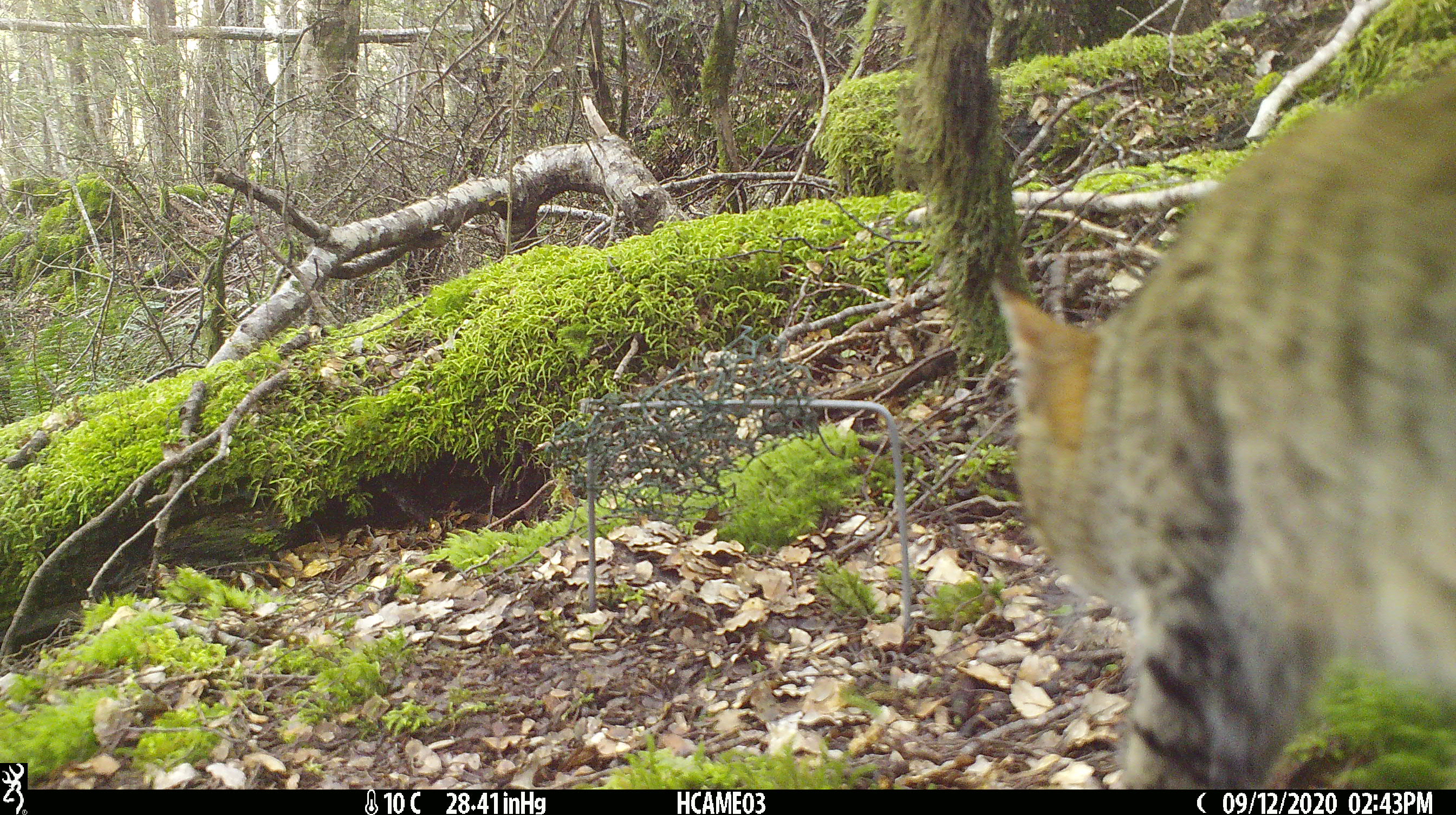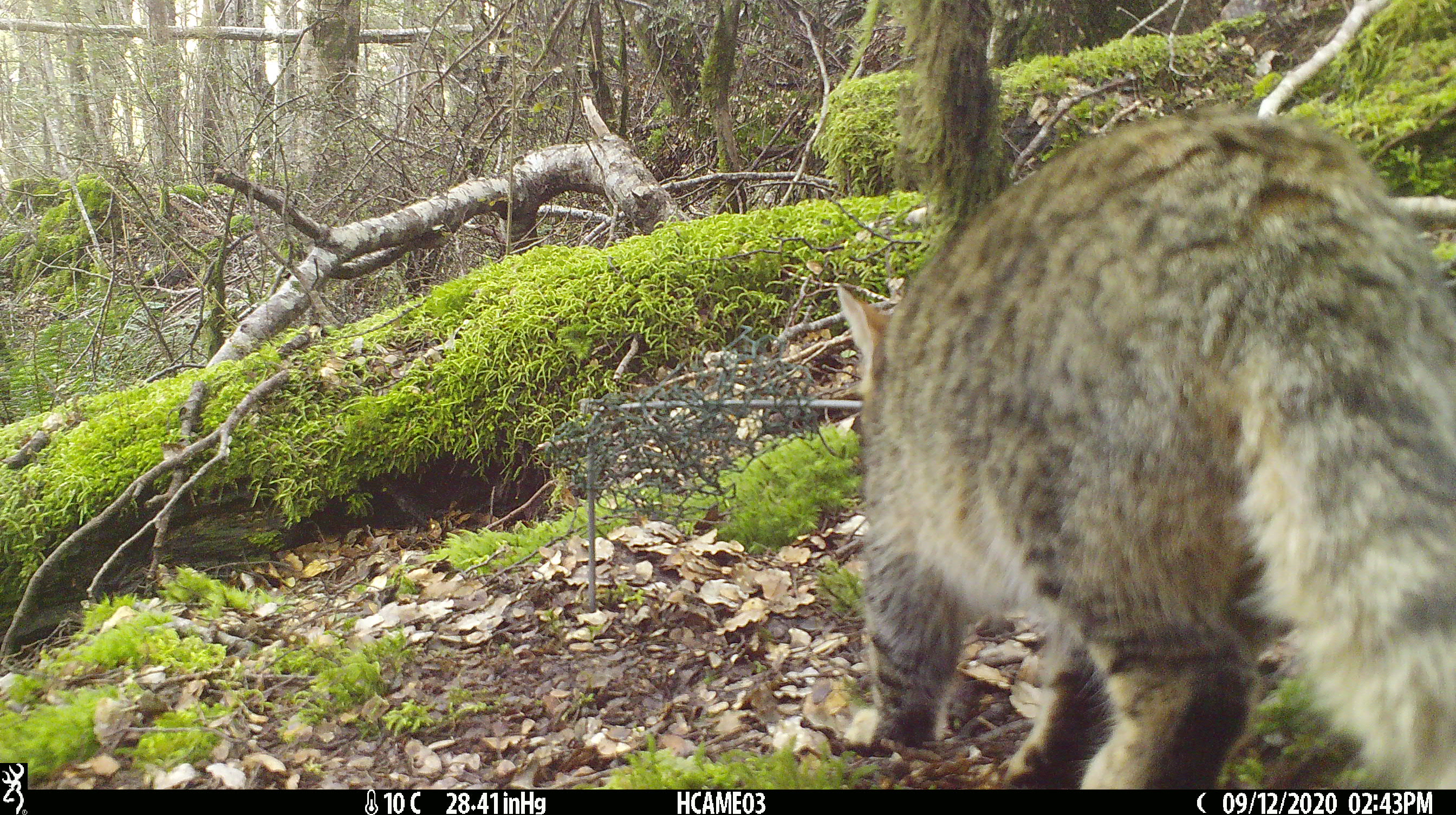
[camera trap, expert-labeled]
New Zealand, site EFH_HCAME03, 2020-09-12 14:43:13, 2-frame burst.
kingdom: Animalia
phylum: Chordata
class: Mammalia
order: Carnivora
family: Felidae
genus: Felis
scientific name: Felis catus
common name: domestic cat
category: cat